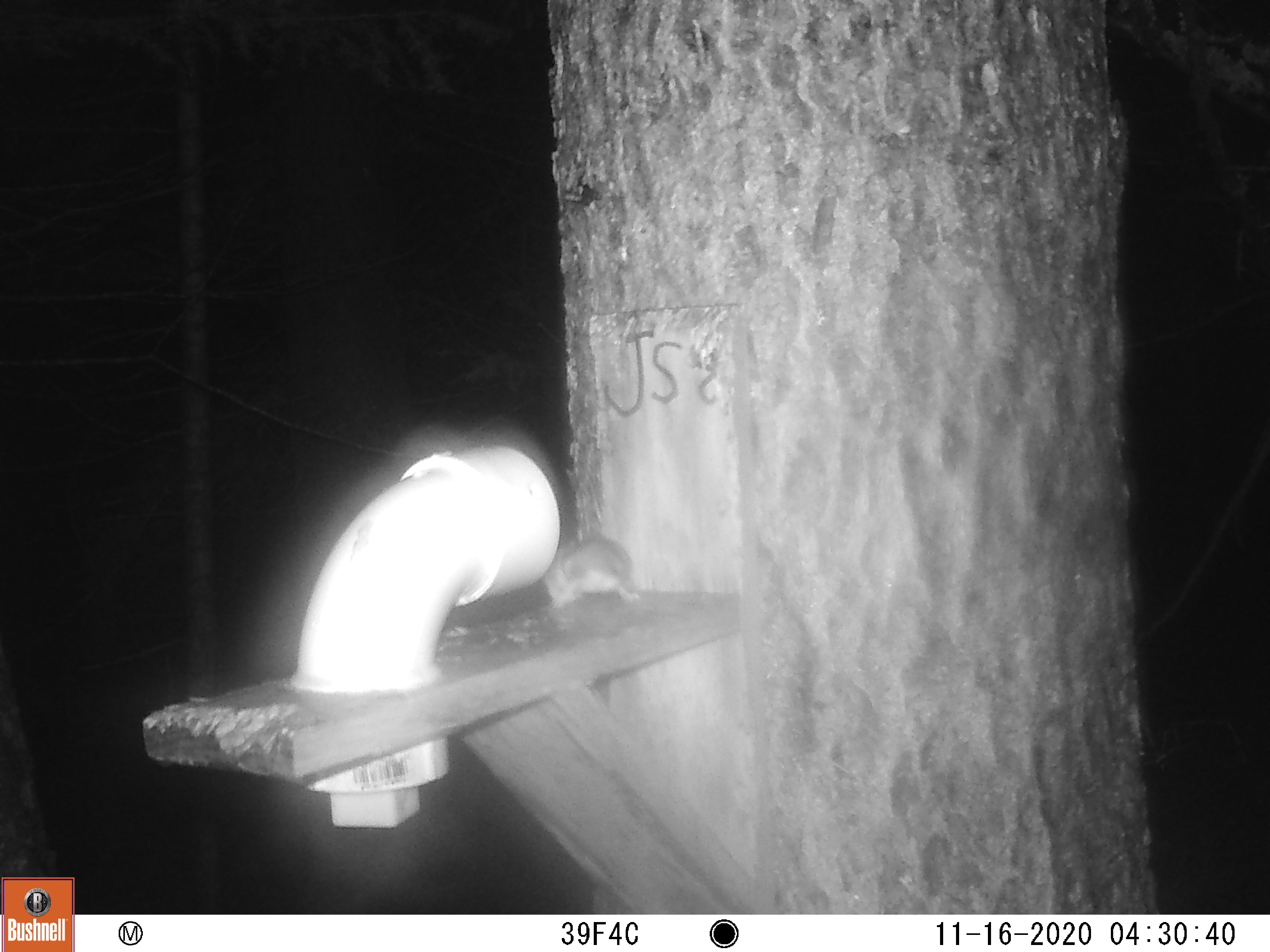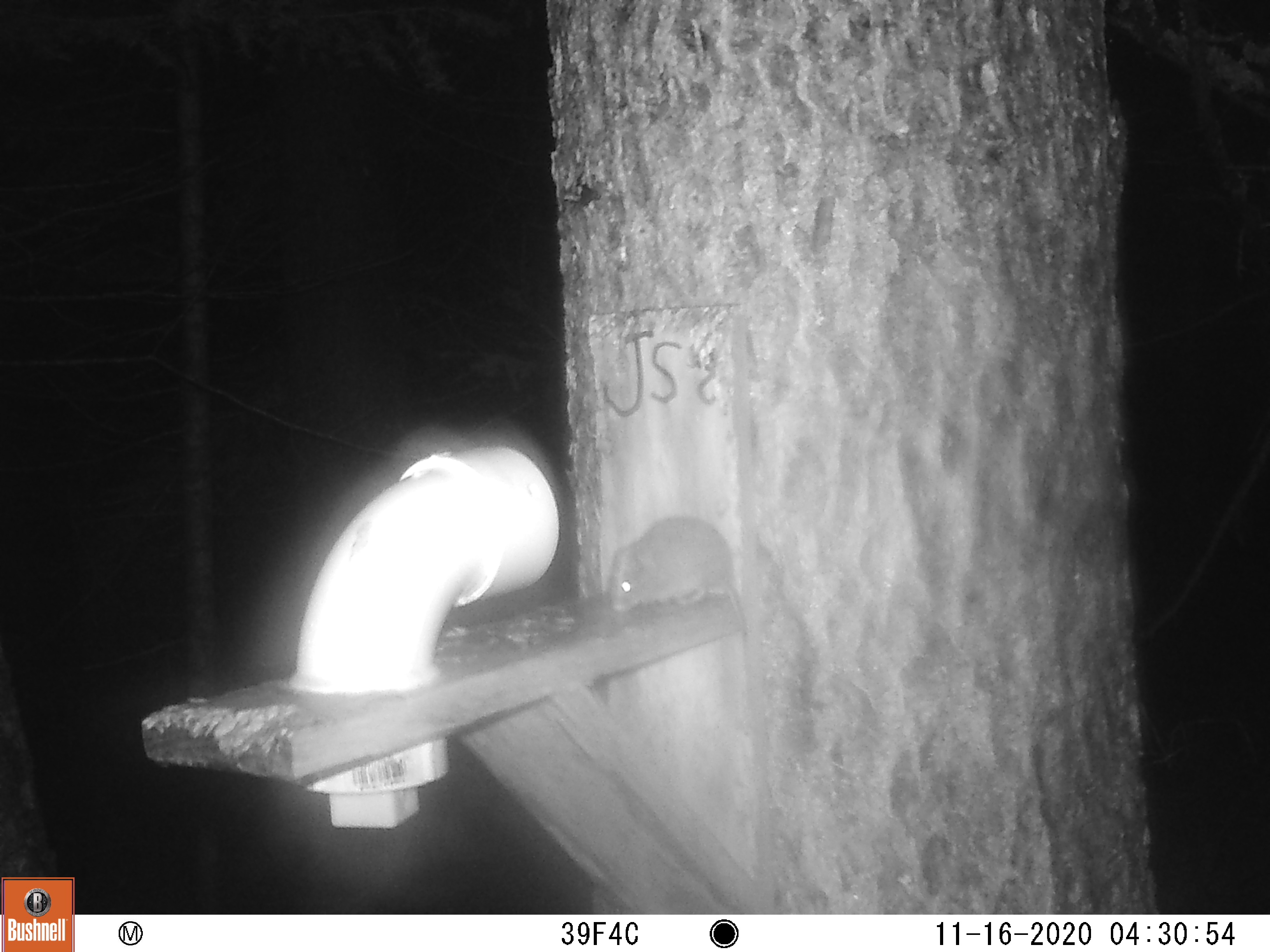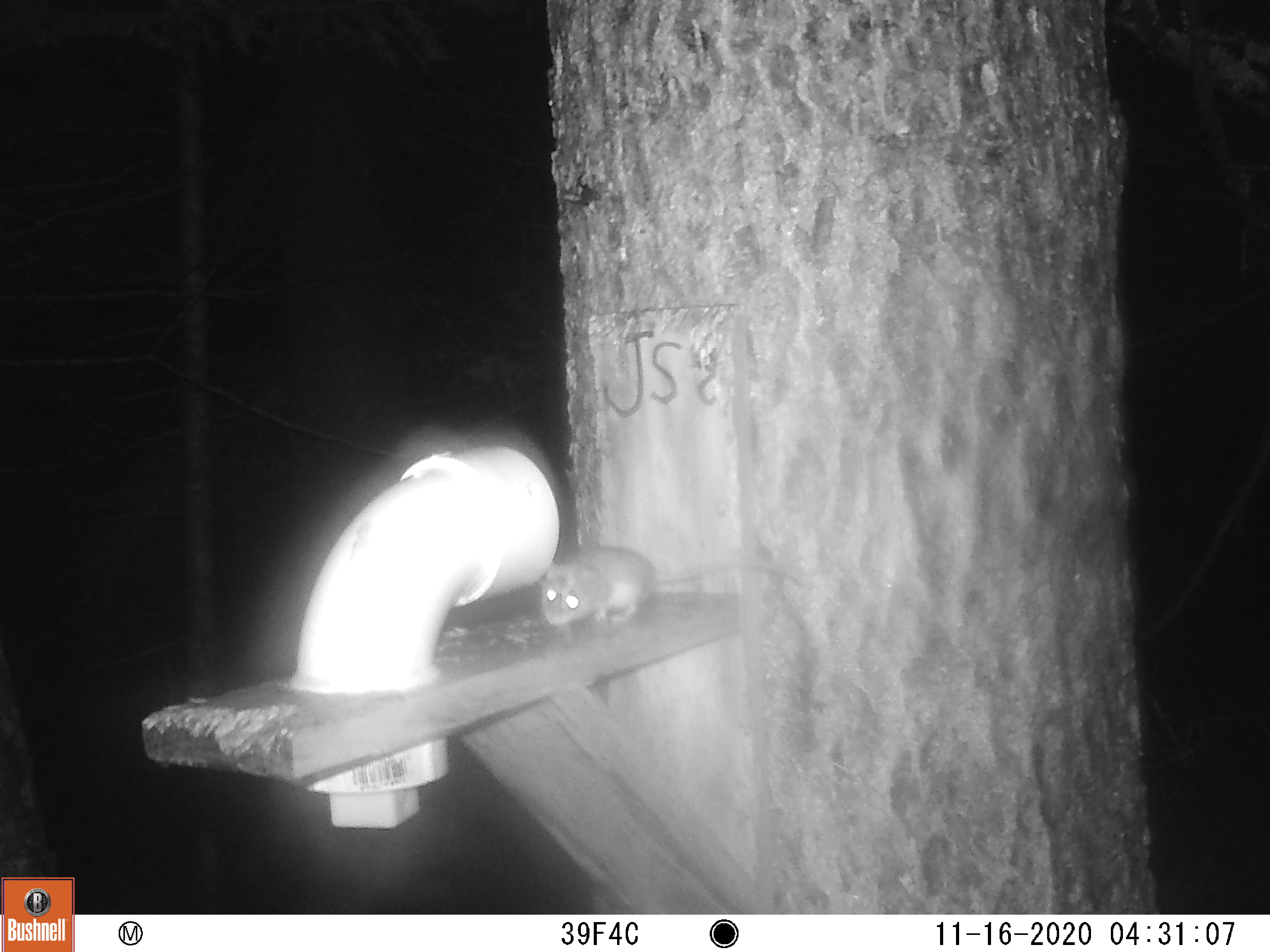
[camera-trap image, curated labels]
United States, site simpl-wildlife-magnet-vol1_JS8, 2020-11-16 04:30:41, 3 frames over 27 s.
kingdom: Animalia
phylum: Chordata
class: Mammalia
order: Rodentia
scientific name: Rodentia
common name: mouse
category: mouse sp.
Mouse sp. (mouse) (Rodentia).